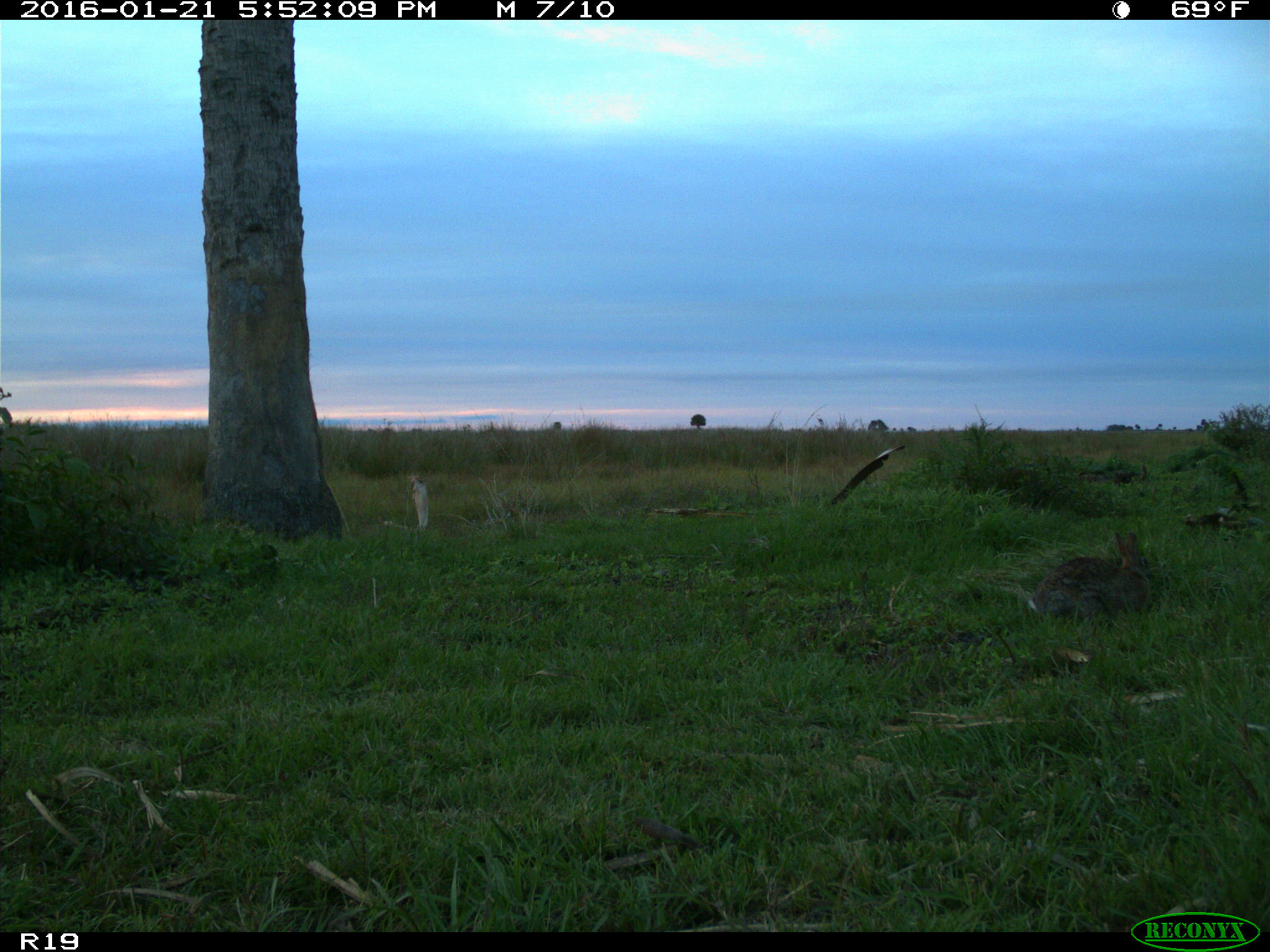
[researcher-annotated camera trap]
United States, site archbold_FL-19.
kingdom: Animalia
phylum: Chordata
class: Mammalia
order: Lagomorpha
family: Leporidae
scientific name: Leporidae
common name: rabbits and hares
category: unidentified rabbit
Unidentified rabbit (rabbits and hares) (Leporidae).